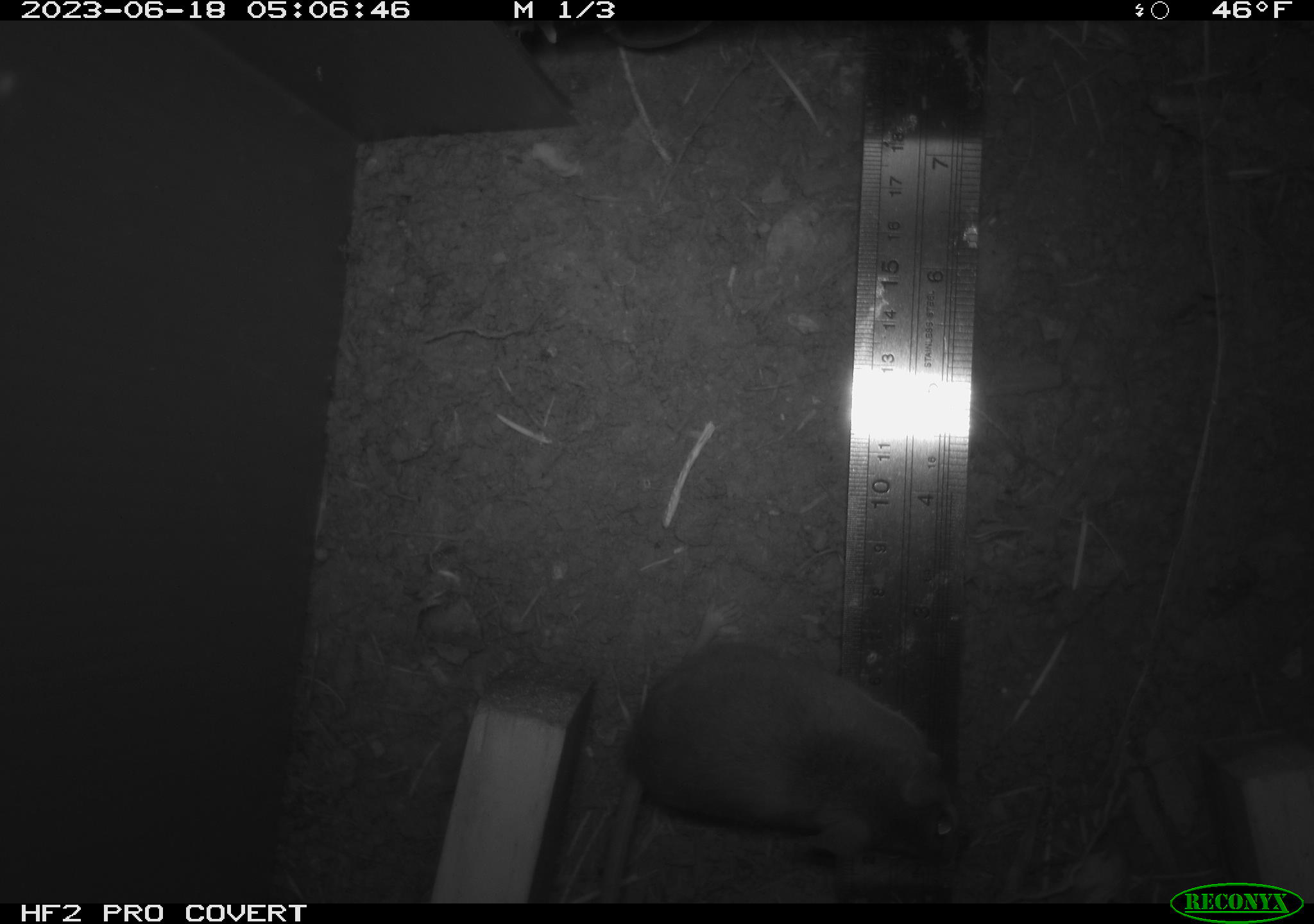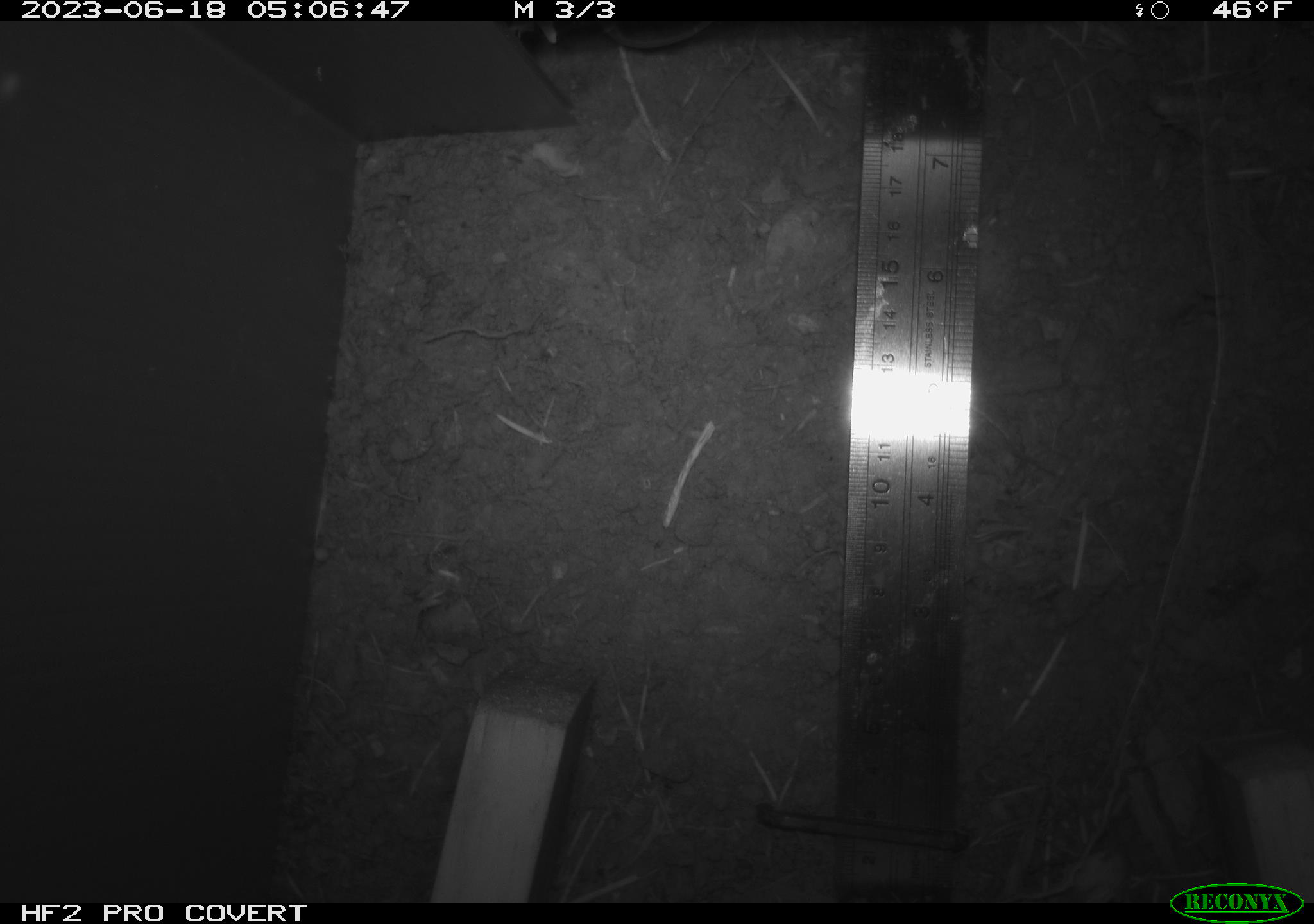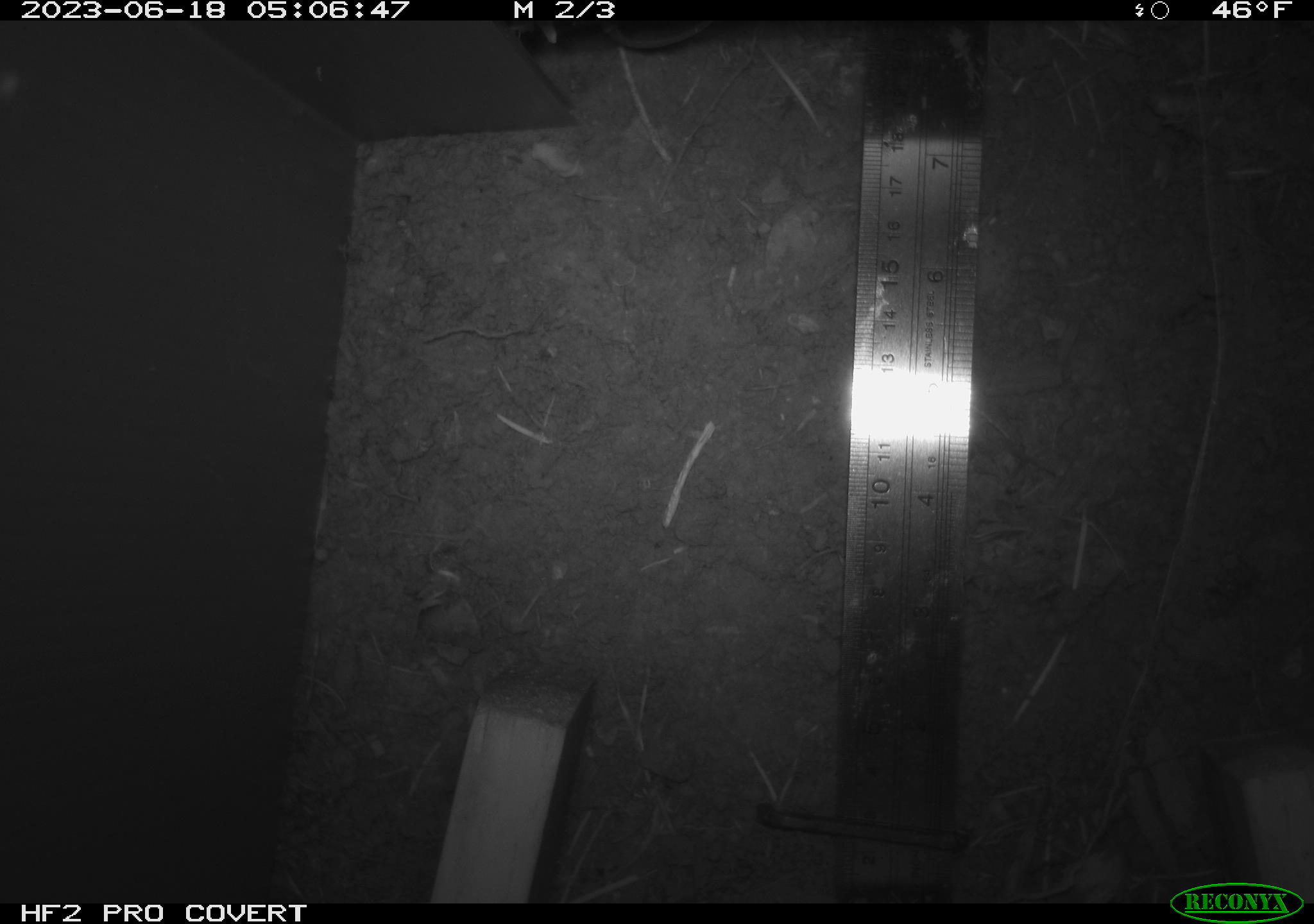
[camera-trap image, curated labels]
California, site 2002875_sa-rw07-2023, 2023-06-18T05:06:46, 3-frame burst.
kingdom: Animalia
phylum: Chordata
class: Mammalia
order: Rodentia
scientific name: Rodentia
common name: mouse species